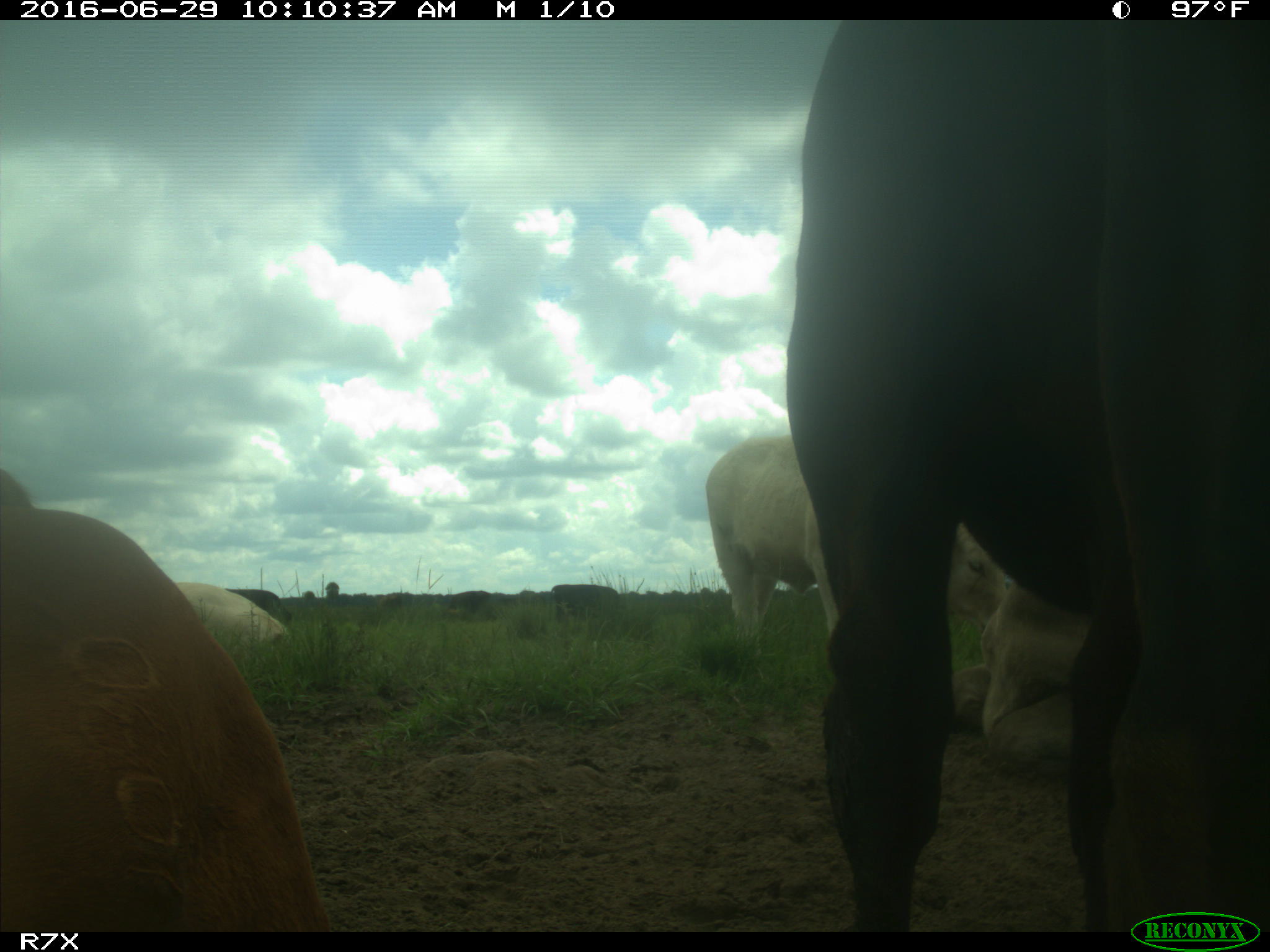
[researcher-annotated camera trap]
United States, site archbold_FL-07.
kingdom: Animalia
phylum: Chordata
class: Mammalia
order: Artiodactyla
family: Bovidae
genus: Bos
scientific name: Bos taurus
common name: domestic cow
Bos taurus (domestic cow).